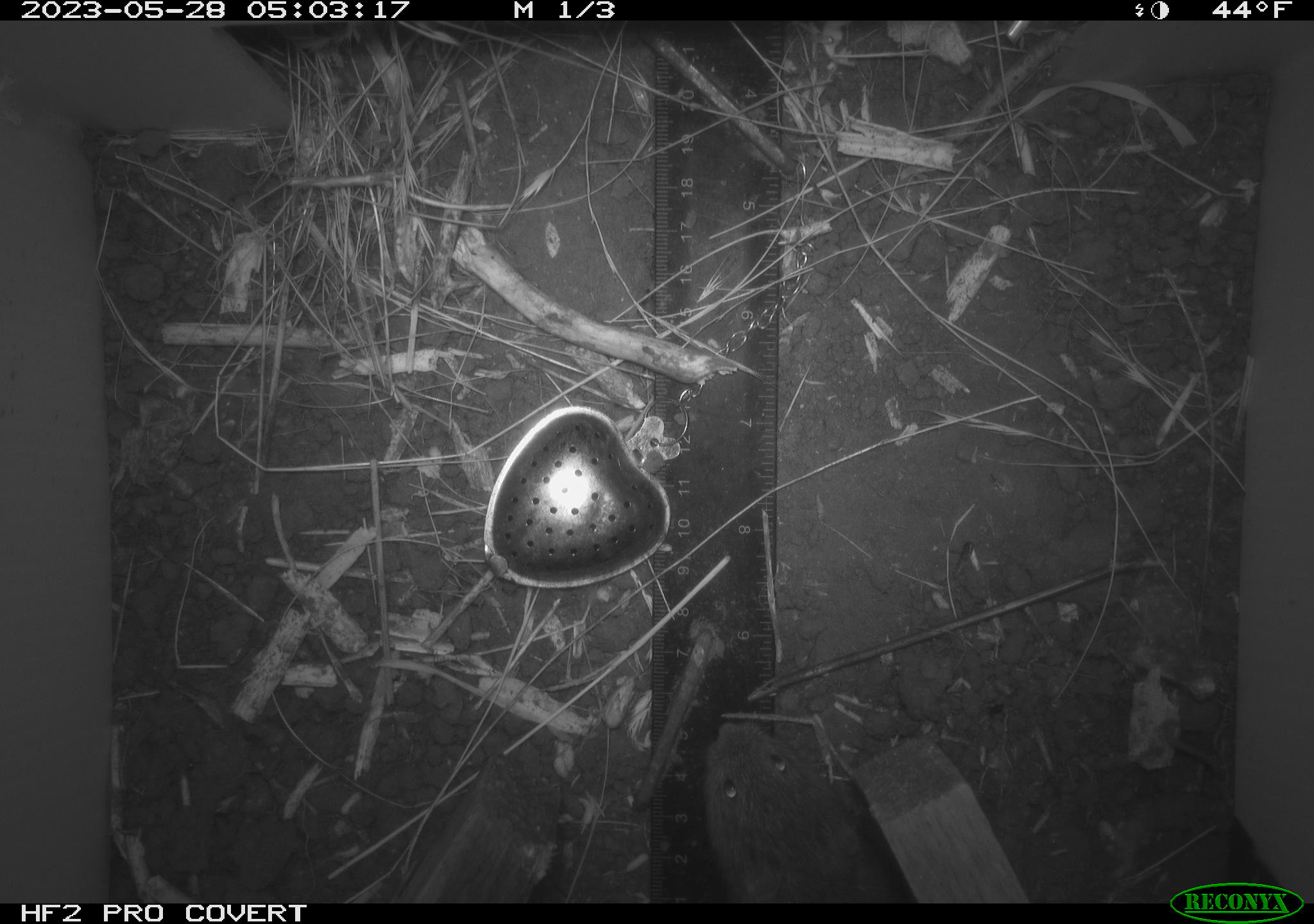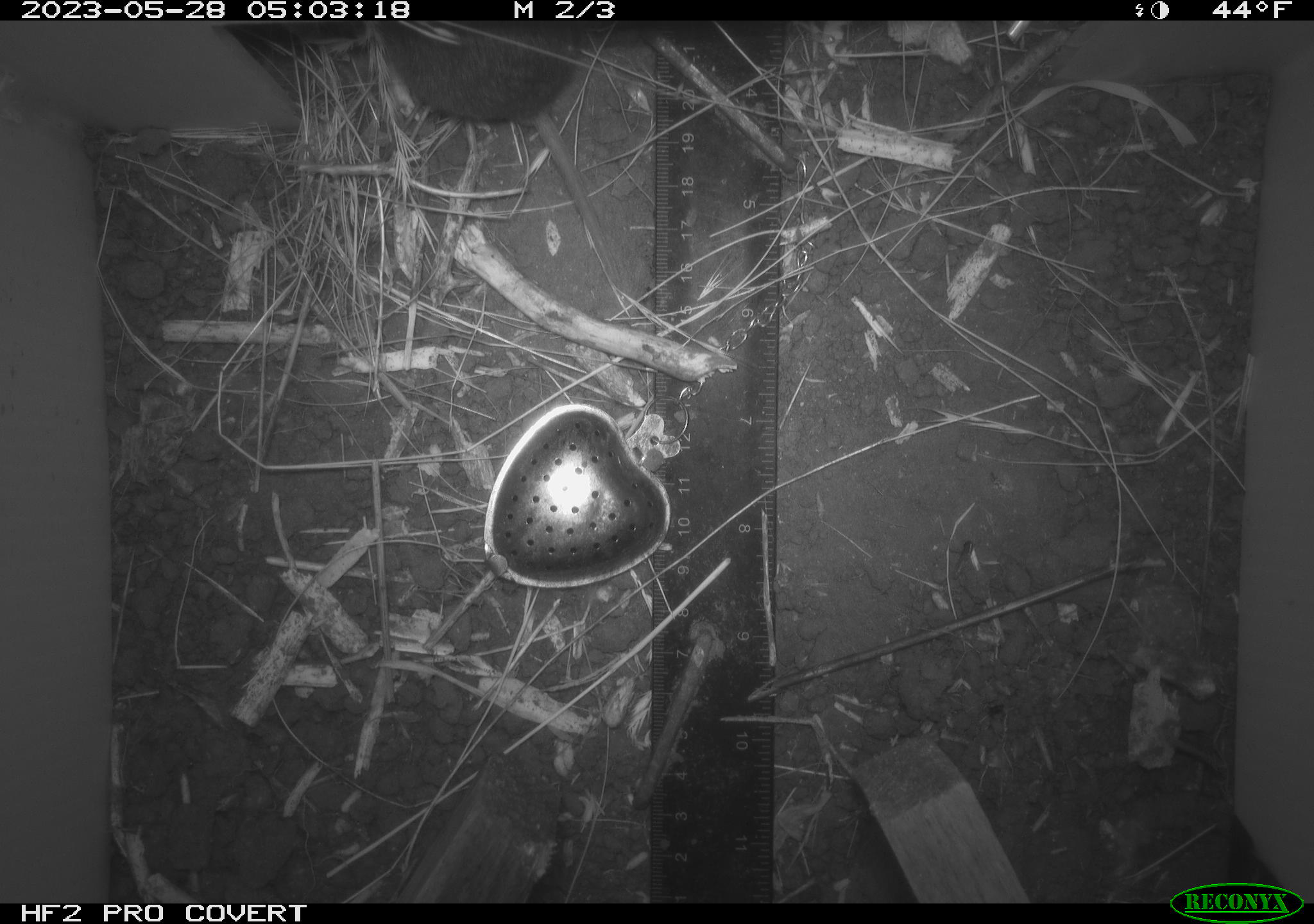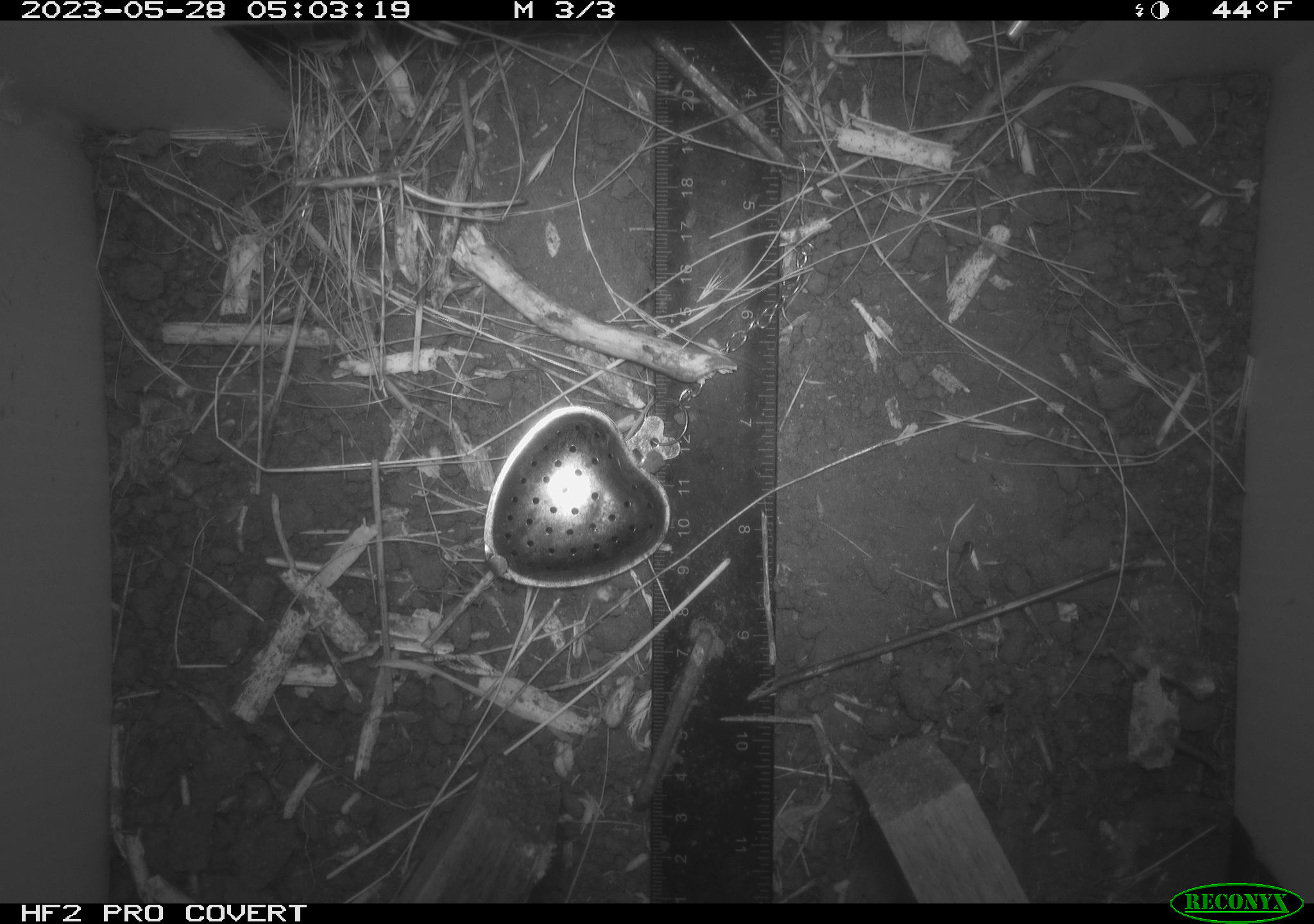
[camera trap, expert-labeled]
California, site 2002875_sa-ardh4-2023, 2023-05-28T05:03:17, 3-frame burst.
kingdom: Animalia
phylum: Chordata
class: Mammalia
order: Rodentia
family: Cricetidae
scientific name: Arvicolinae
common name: voles, lemmings, and muskrats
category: arvicolinae subfamily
Arvicolinae subfamily (voles, lemmings, and muskrats) (Arvicolinae).